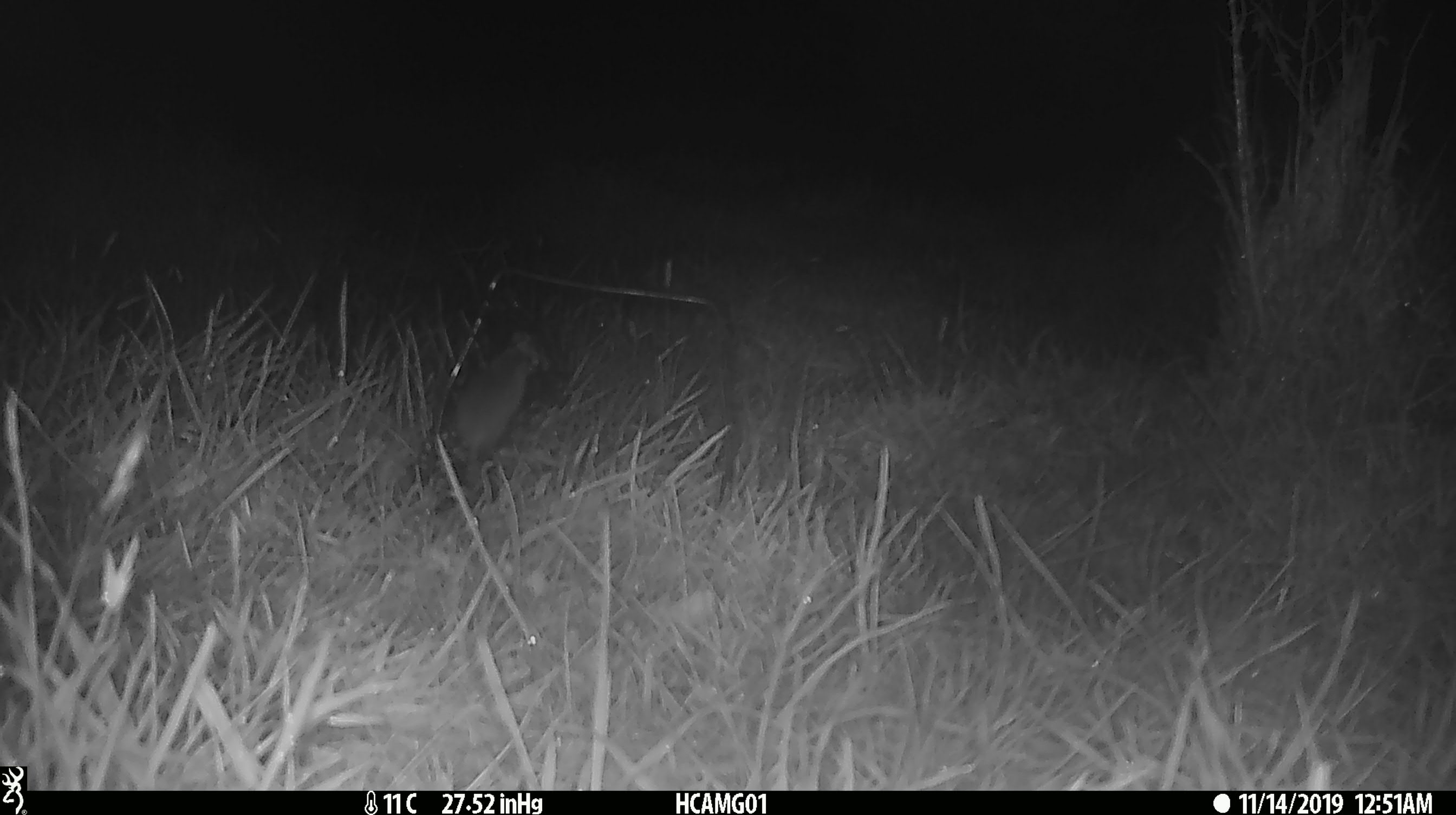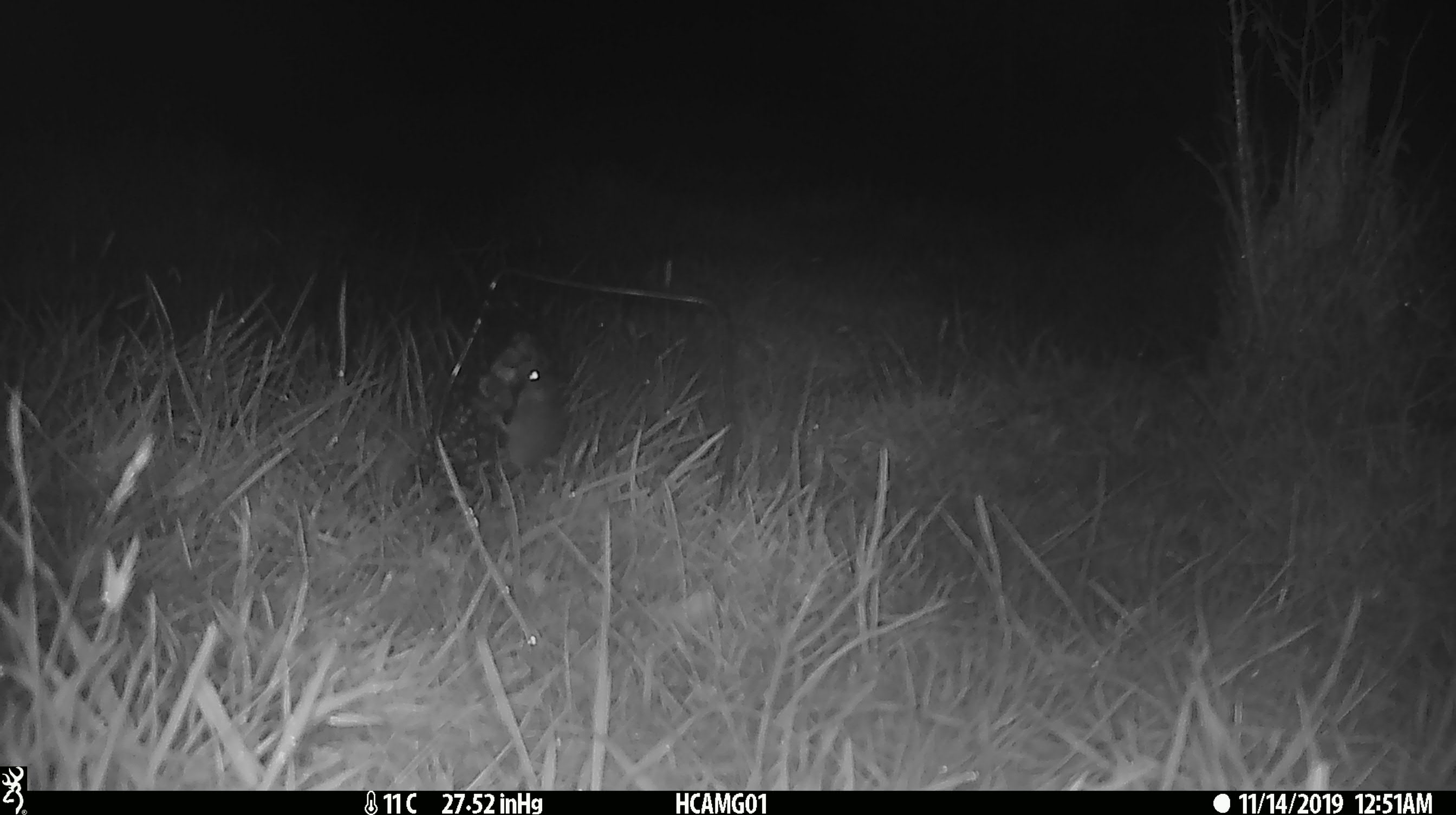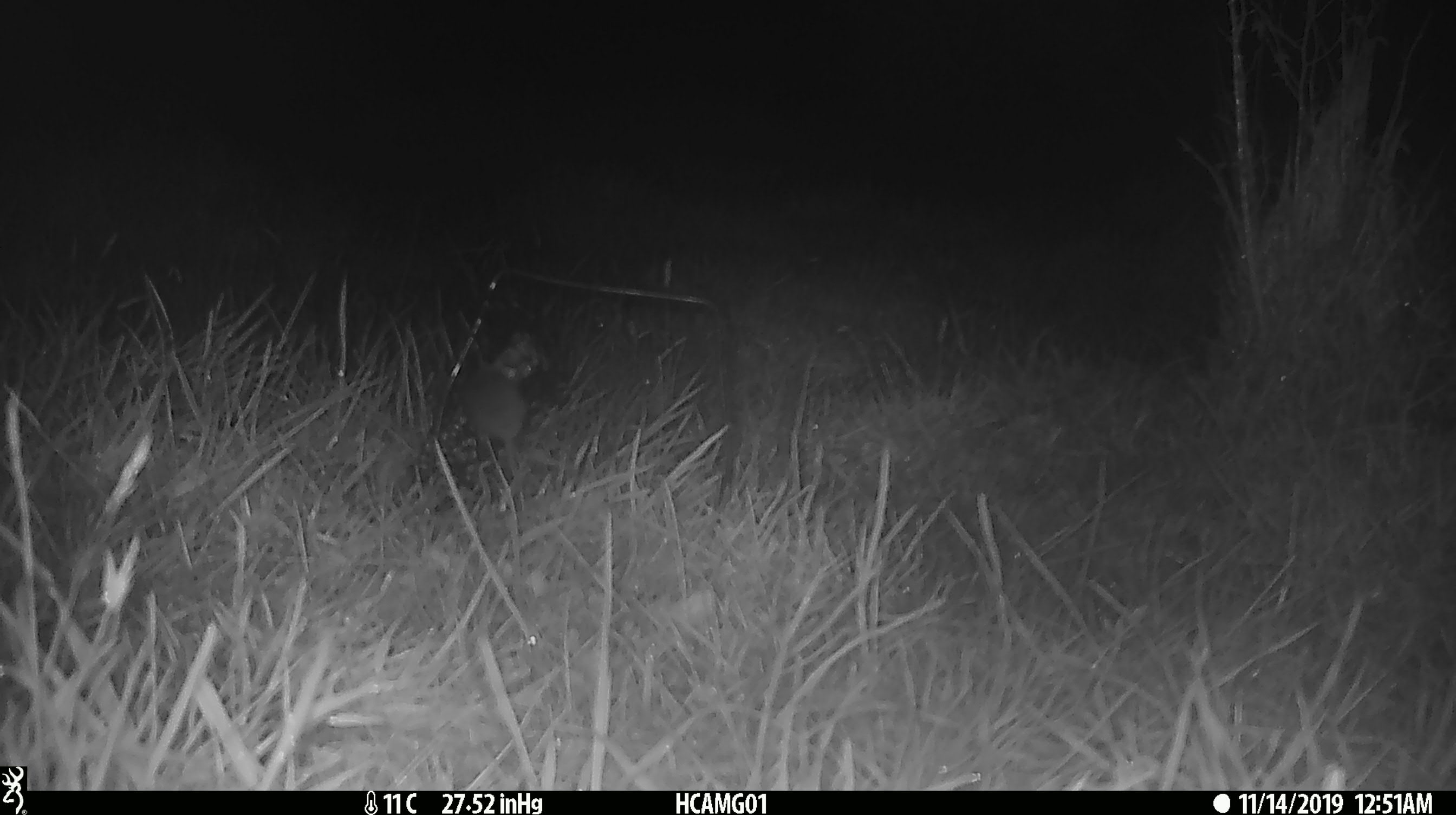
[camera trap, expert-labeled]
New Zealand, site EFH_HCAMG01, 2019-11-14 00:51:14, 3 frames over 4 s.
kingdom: Animalia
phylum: Chordata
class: Mammalia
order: Rodentia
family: Muridae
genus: Mus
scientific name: Mus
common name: mouse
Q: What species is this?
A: Mouse (Mus).